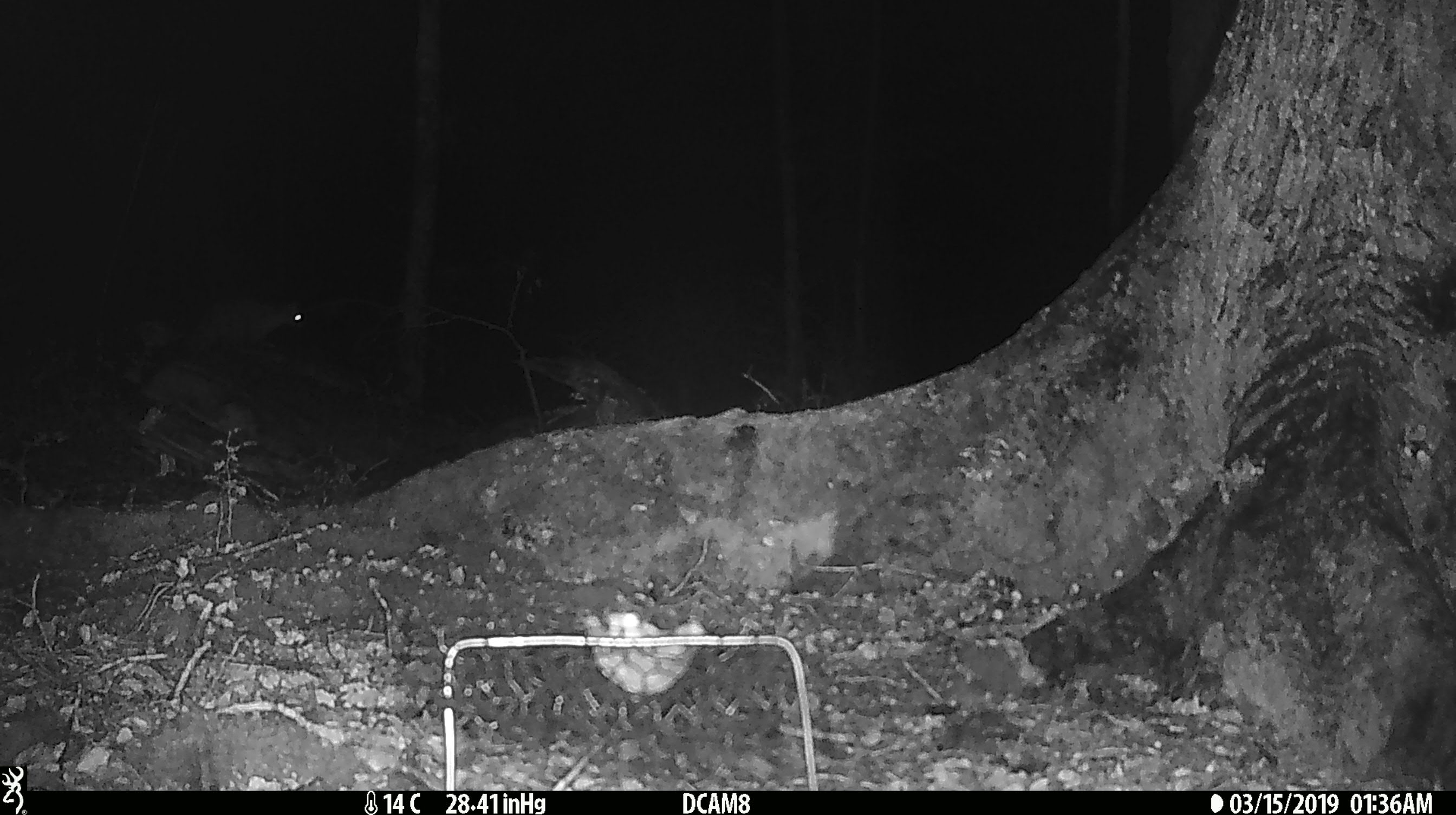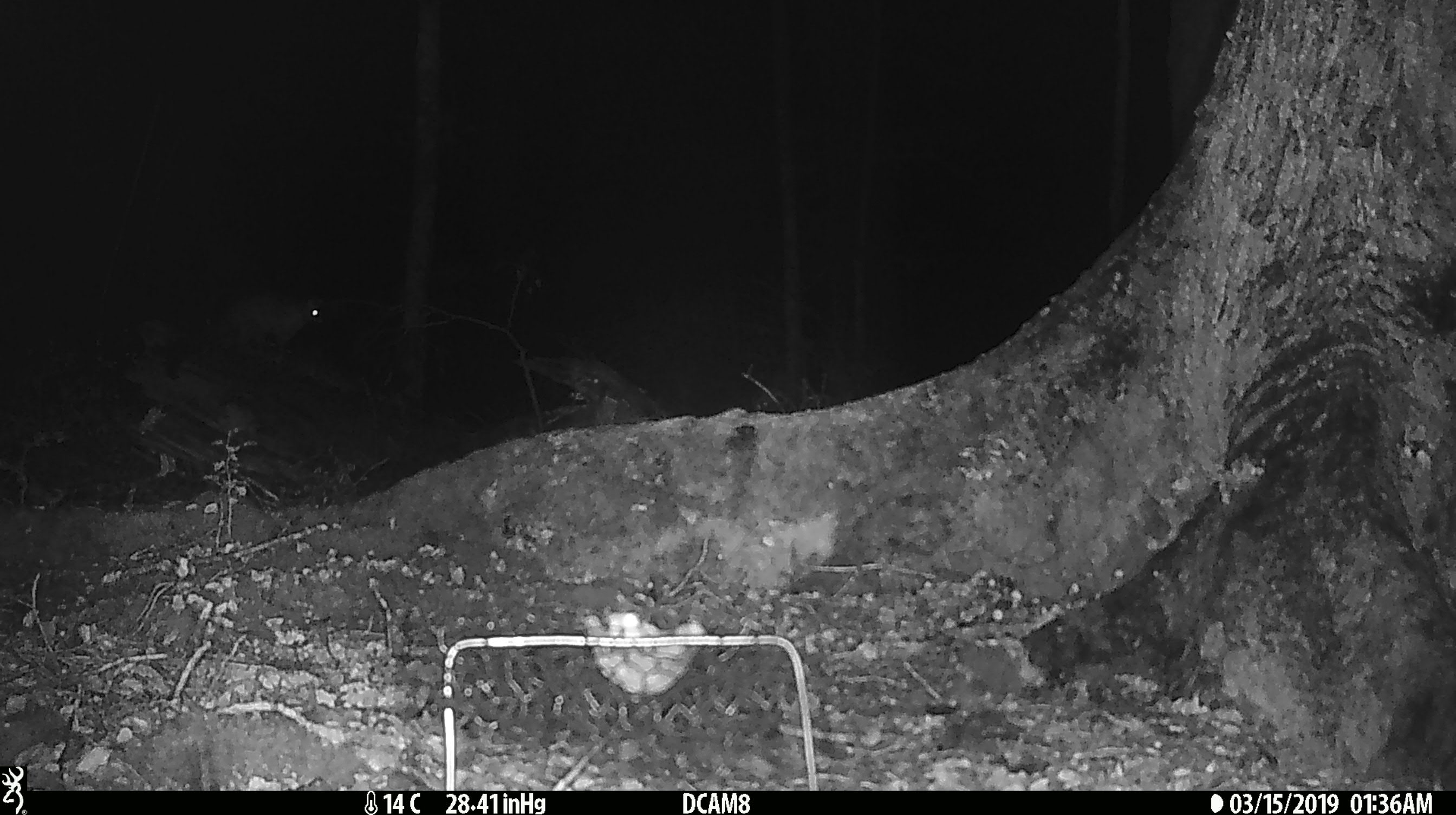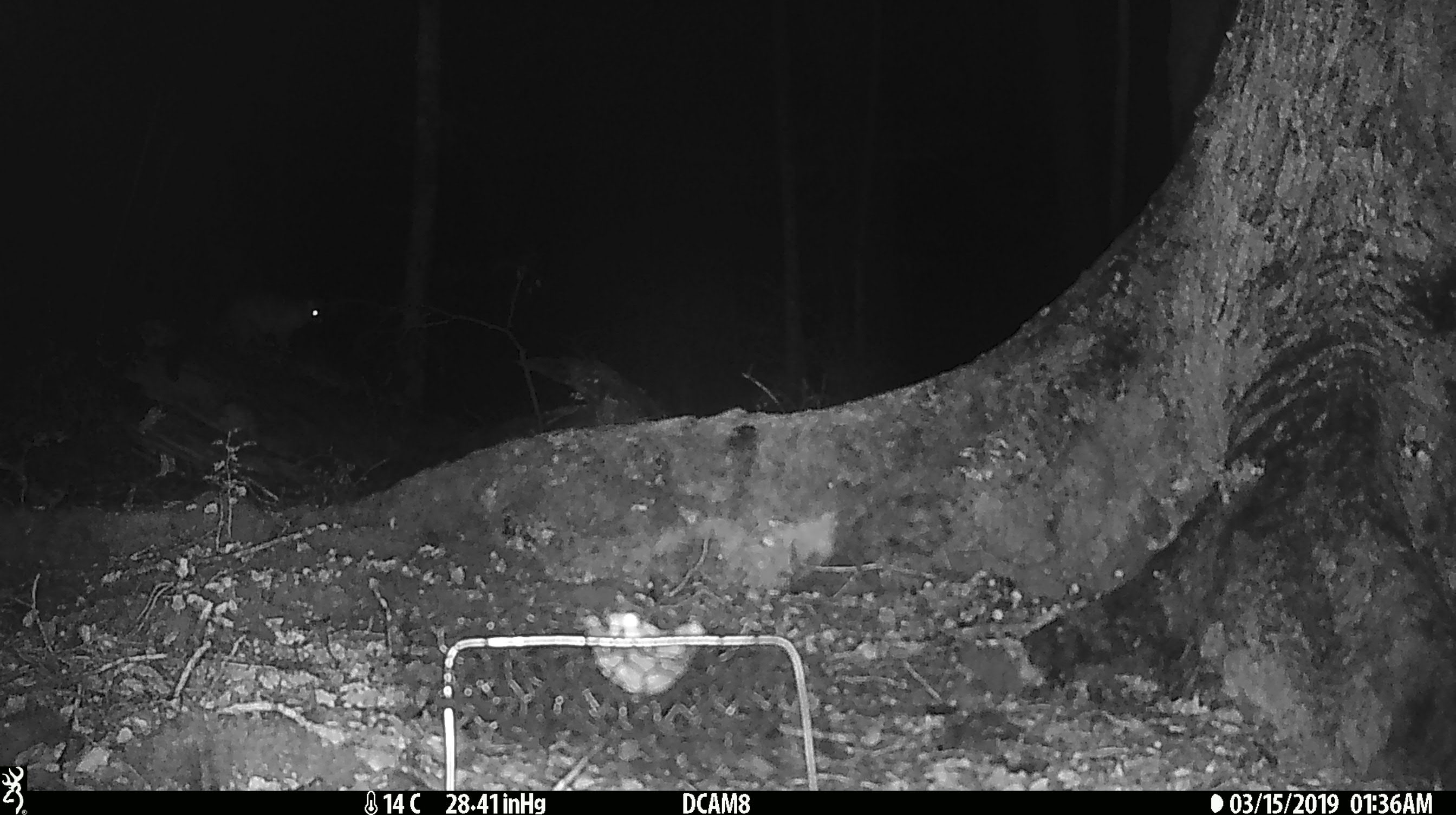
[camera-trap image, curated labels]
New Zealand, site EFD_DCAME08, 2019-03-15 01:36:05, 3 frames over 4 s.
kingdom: Animalia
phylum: Chordata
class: Mammalia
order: Diprotodontia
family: Phalangeridae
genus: Trichosurus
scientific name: Trichosurus vulpecula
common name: common brushtail possum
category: possum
Possum (common brushtail possum) (Trichosurus vulpecula).